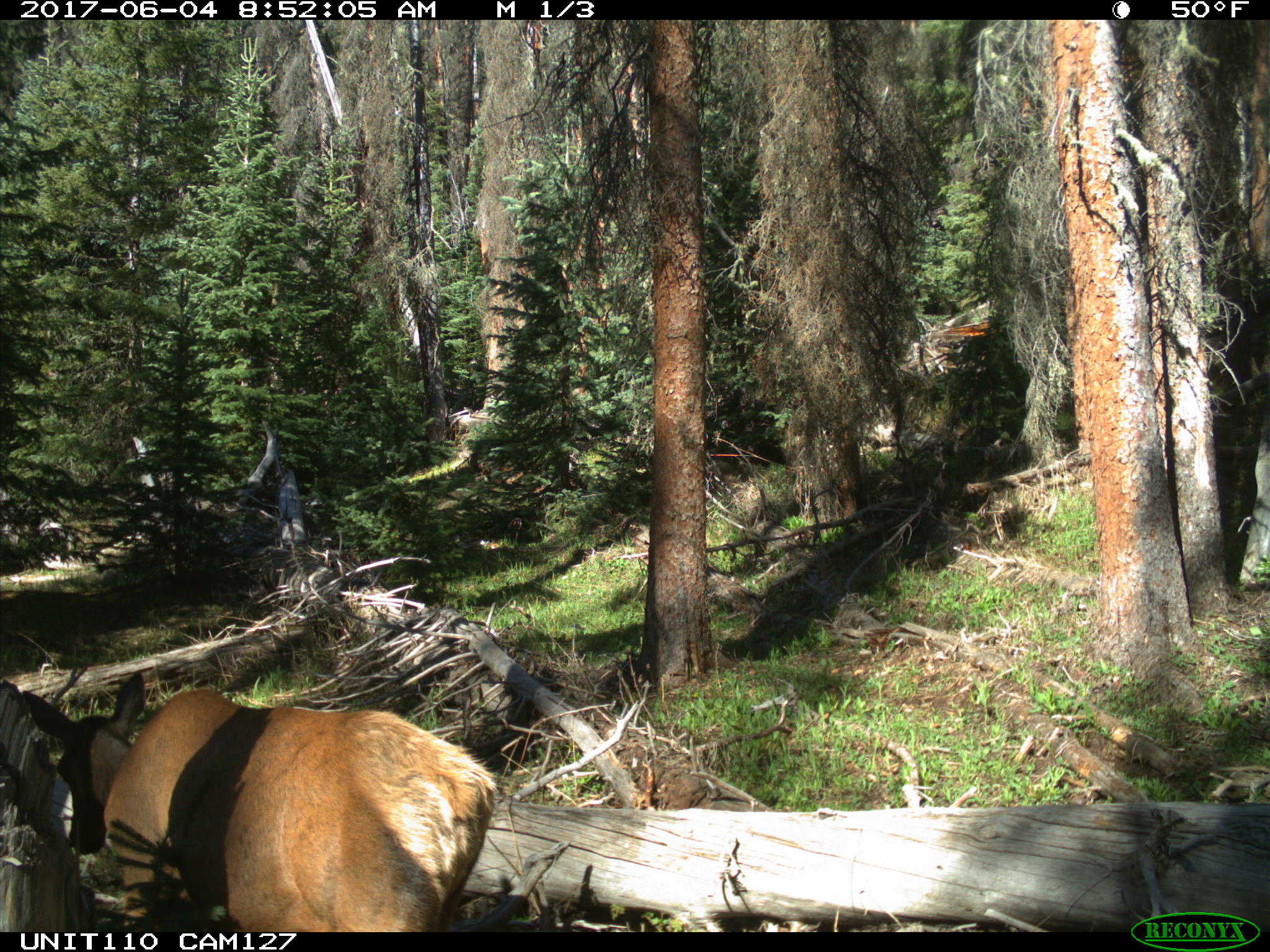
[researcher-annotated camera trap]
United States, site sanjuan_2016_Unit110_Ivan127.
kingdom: Animalia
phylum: Chordata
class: Mammalia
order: Artiodactyla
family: Cervidae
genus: Cervus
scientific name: Cervus elaphus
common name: red deer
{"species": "Cervus elaphus (red deer)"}